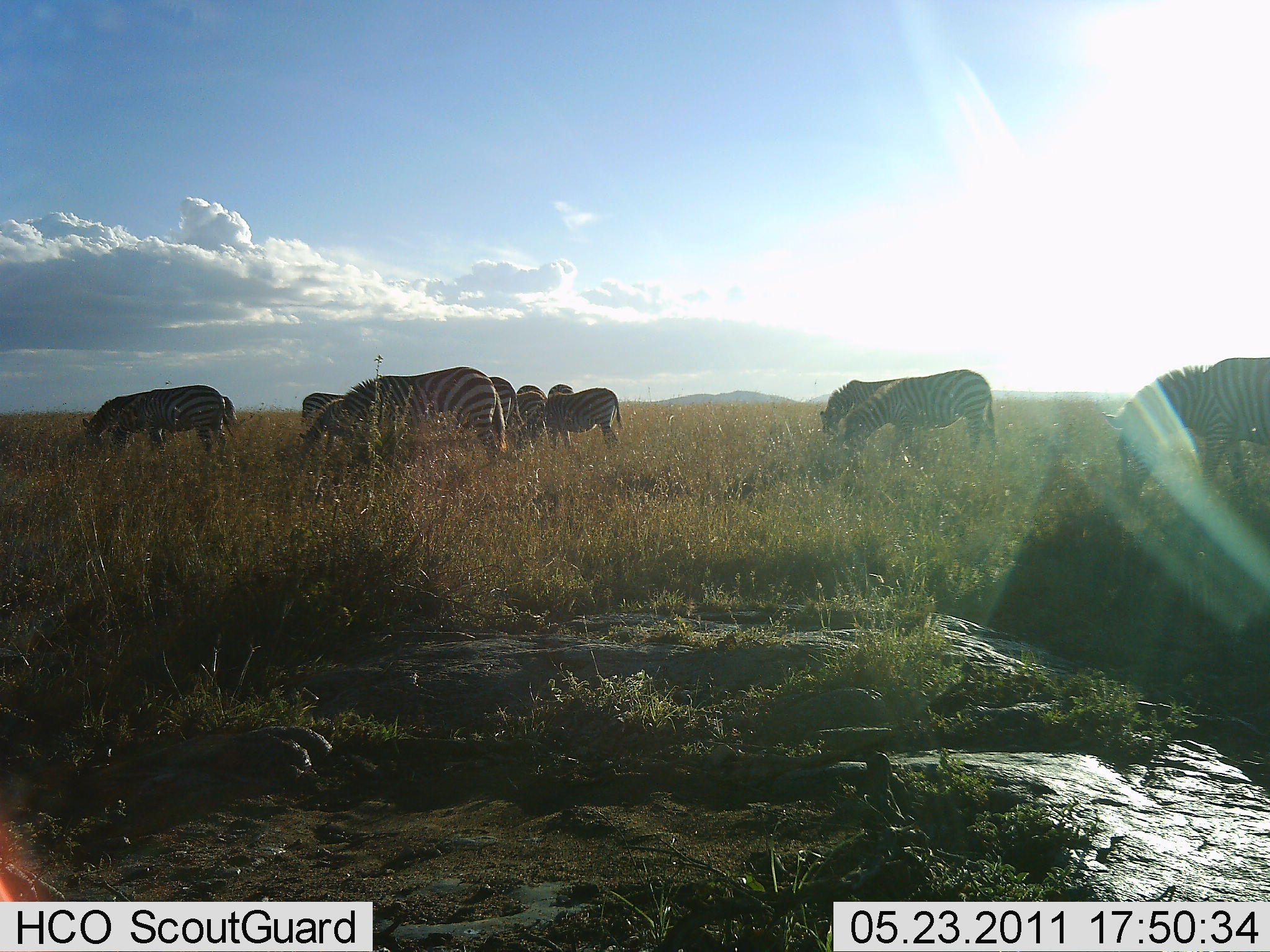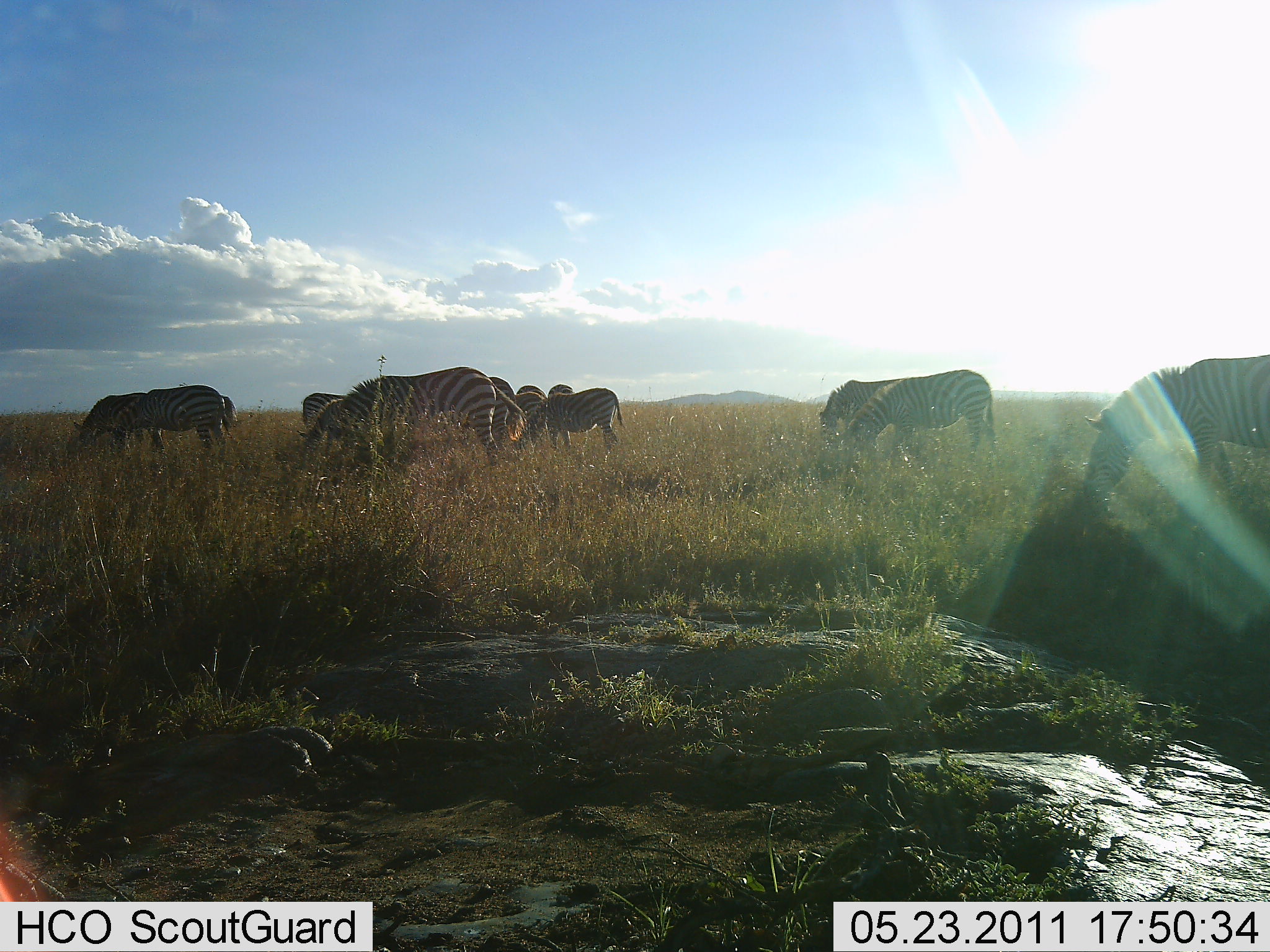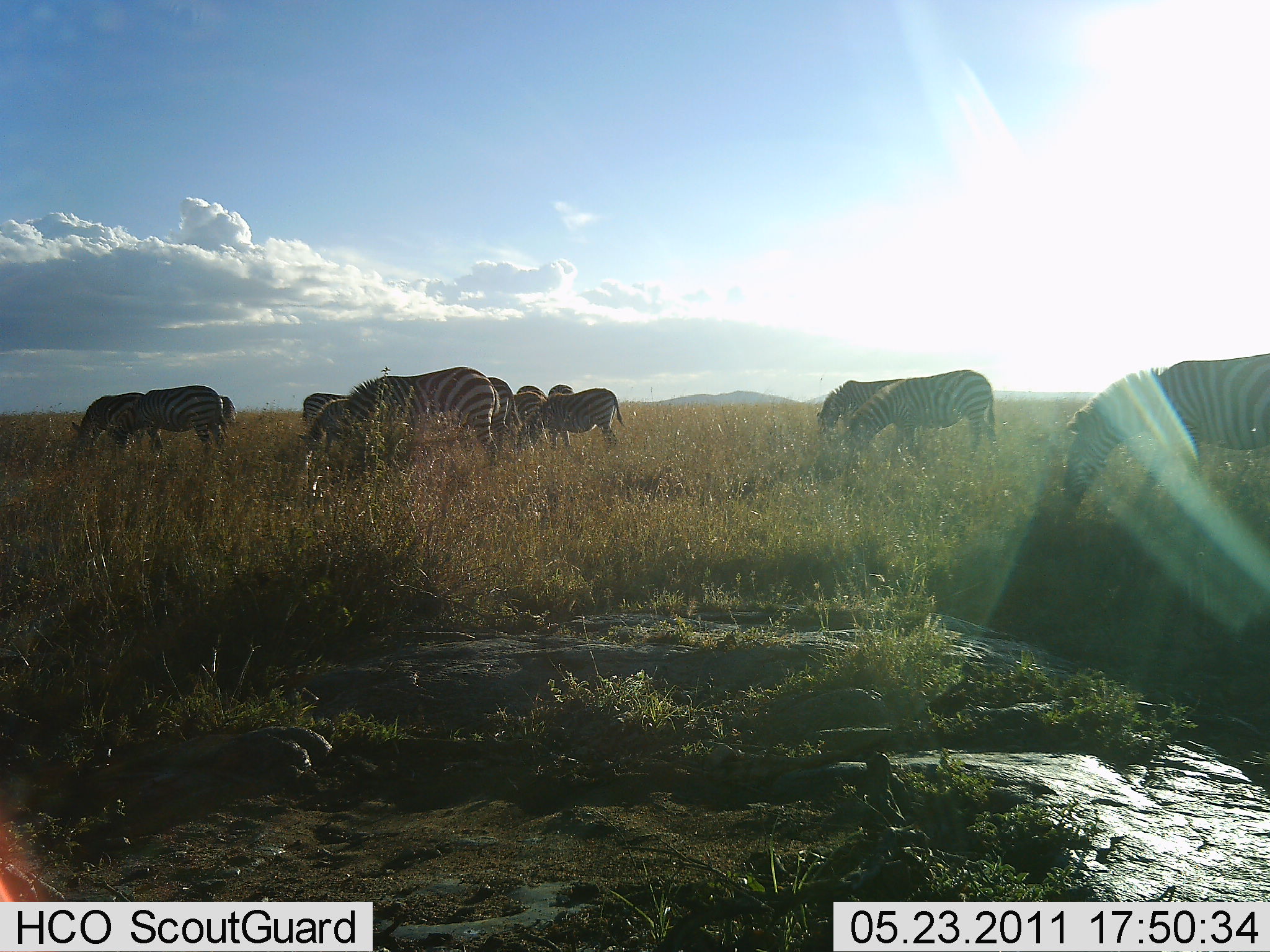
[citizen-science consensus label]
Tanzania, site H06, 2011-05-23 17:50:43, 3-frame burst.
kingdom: Animalia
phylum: Chordata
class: Mammalia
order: Perissodactyla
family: Equidae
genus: Equus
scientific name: Equus quagga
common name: plains zebra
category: zebra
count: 11-50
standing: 55%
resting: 0%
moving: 0%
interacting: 0%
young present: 0%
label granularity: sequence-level